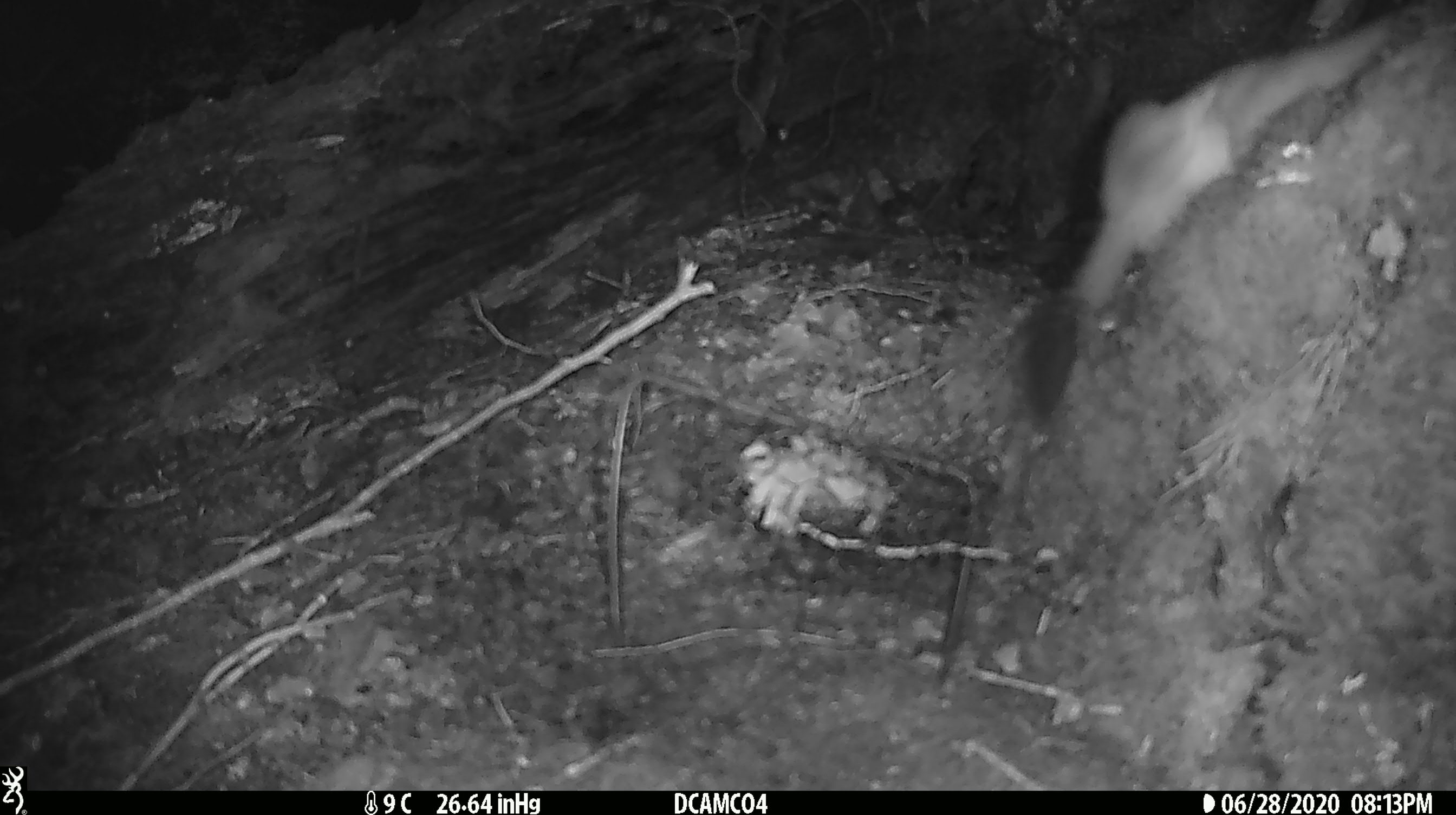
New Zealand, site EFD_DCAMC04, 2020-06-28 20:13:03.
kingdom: Animalia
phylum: Chordata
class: Mammalia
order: Carnivora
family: Mustelidae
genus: Mustela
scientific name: Mustela erminea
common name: stoat